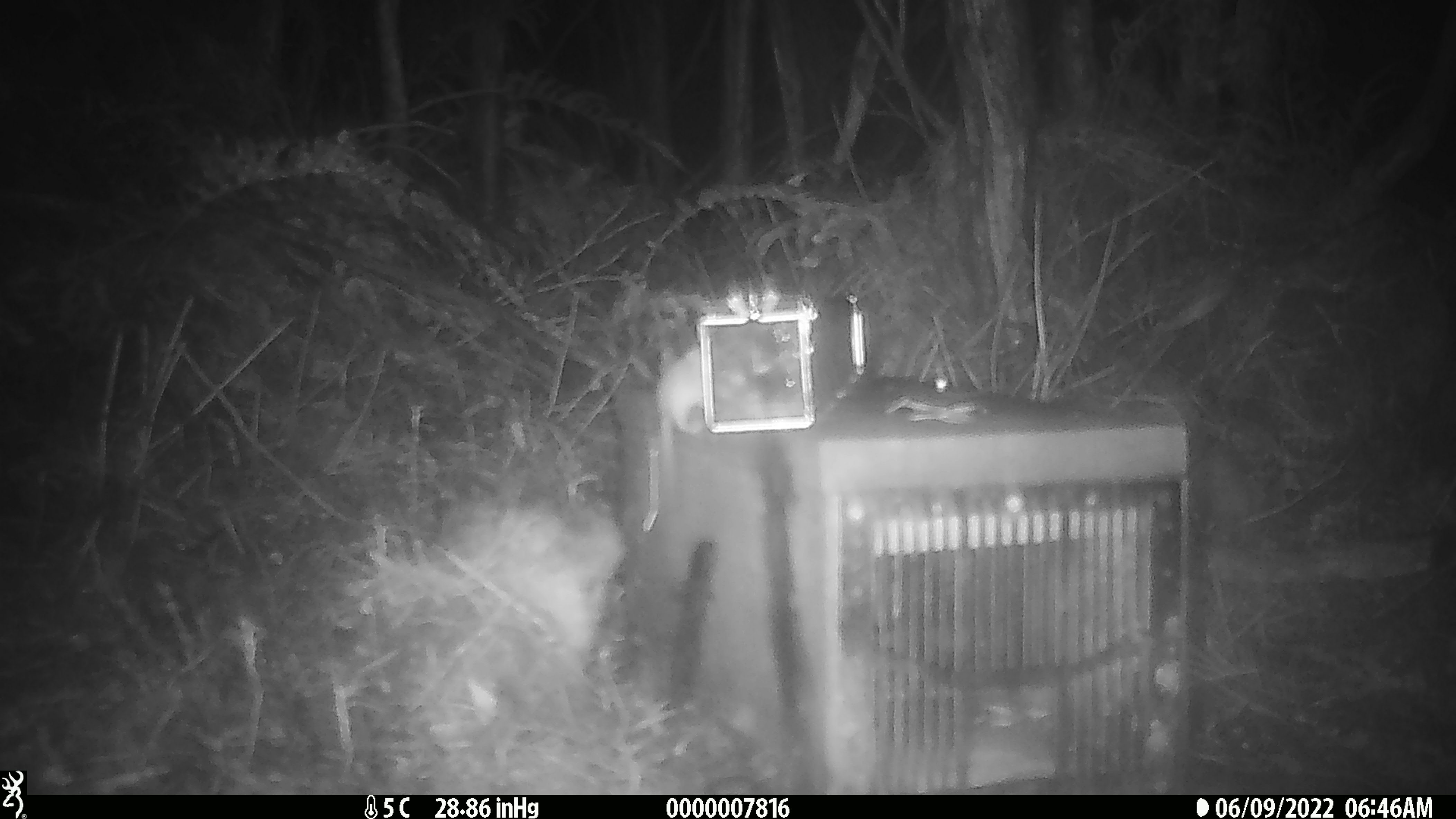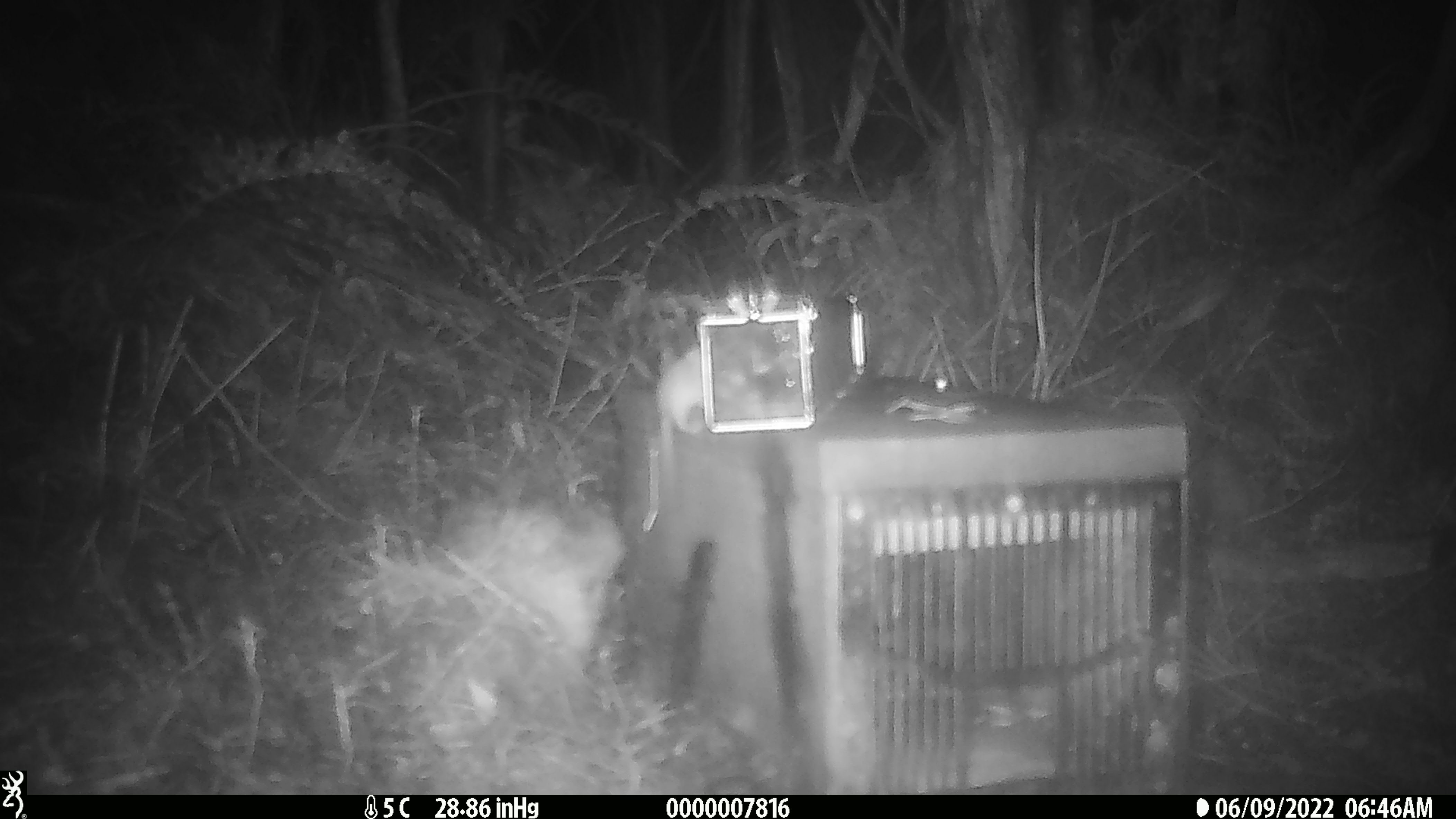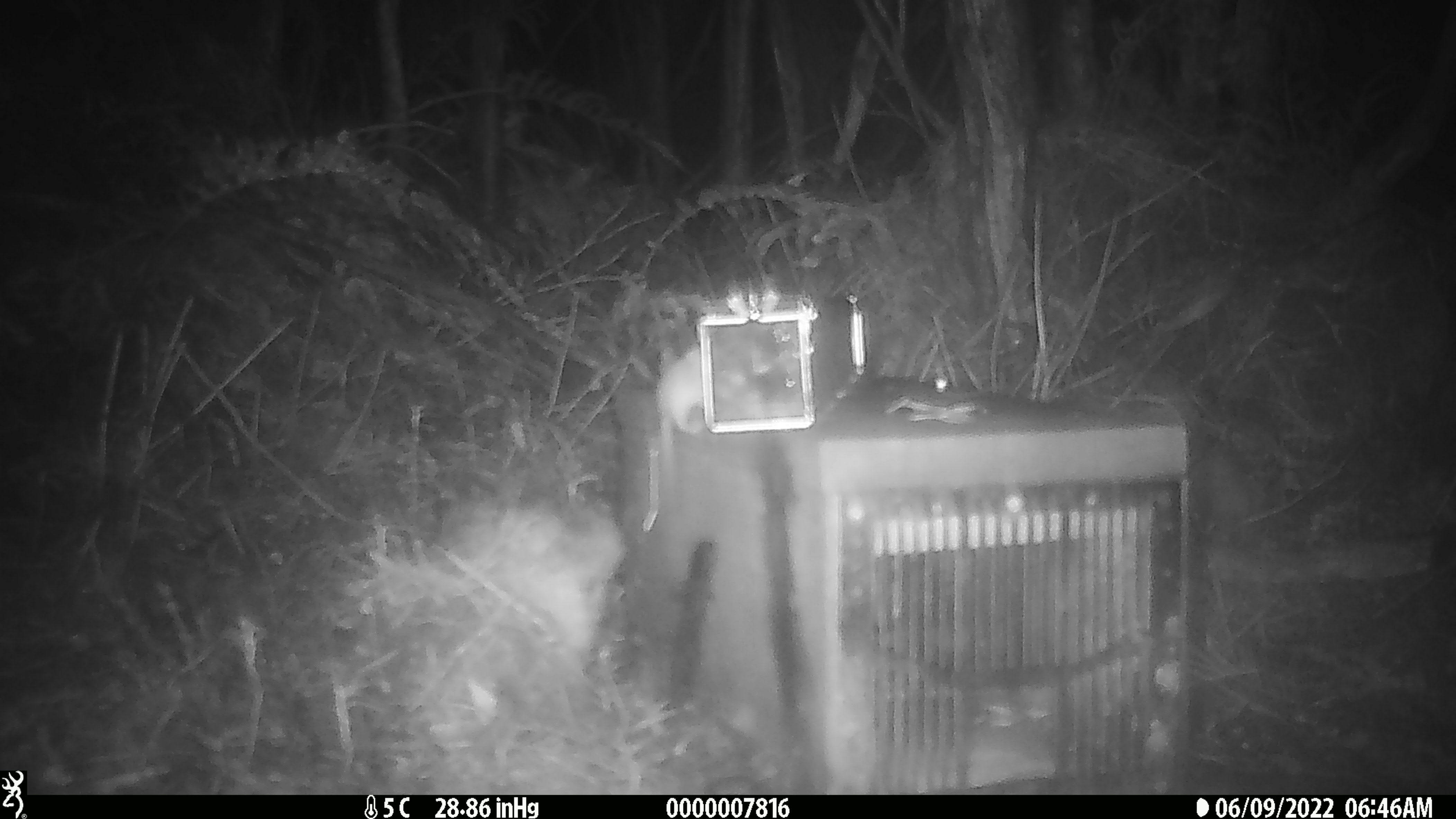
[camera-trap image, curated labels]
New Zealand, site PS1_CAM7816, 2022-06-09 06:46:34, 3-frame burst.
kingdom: Animalia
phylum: Chordata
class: Mammalia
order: Rodentia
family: Muridae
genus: Mus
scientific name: Mus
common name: mouse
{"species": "mouse (Mus)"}